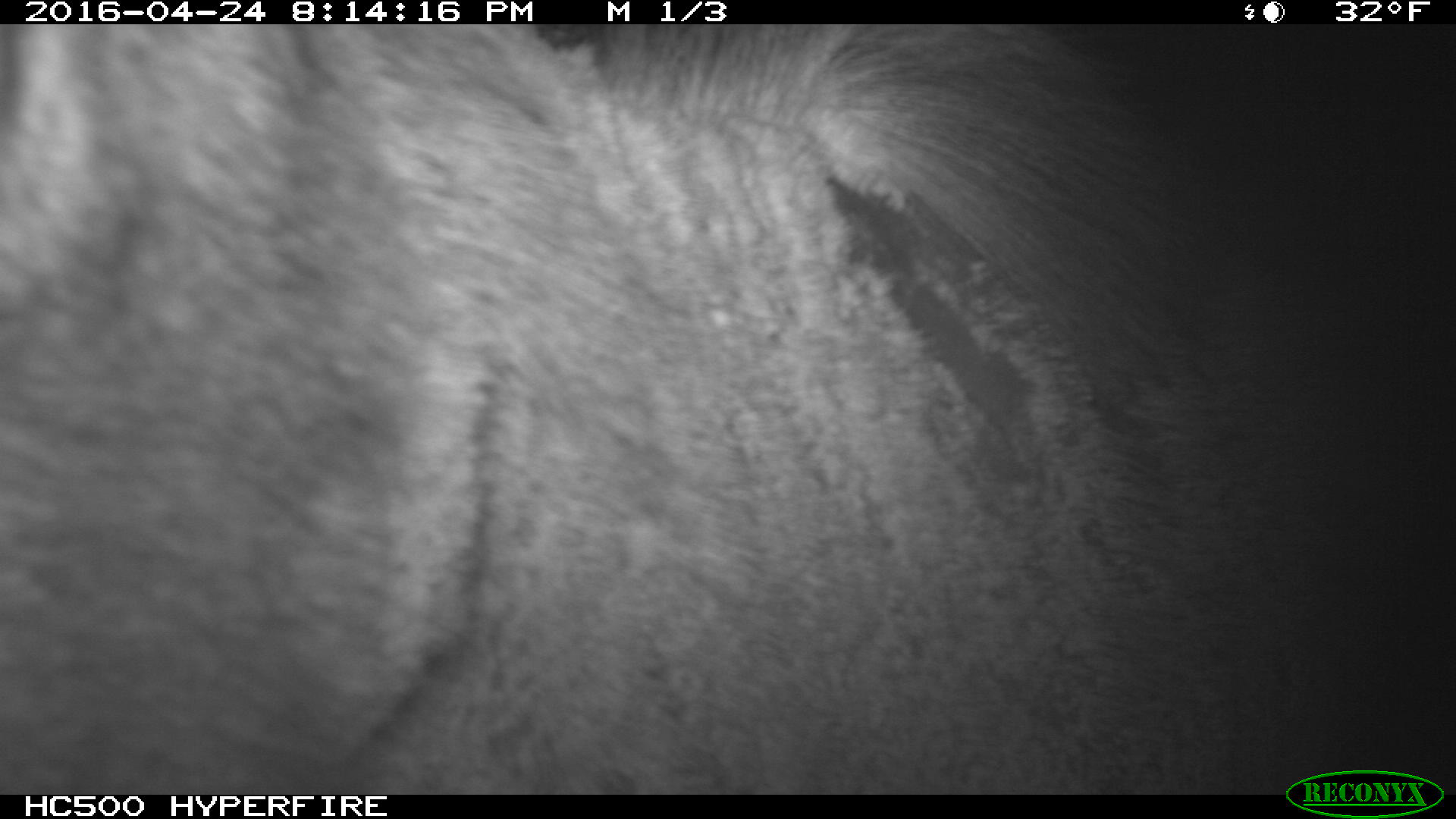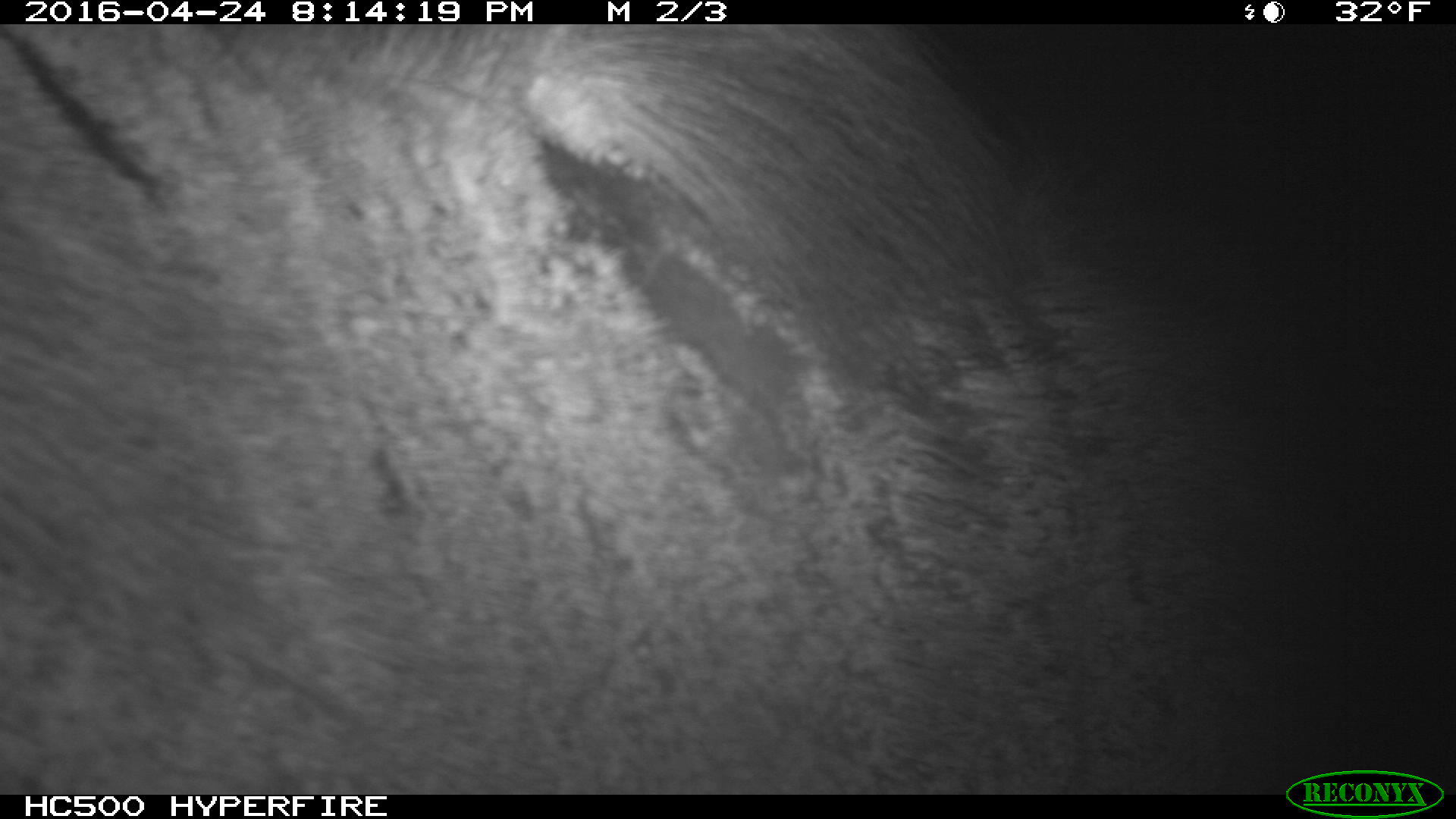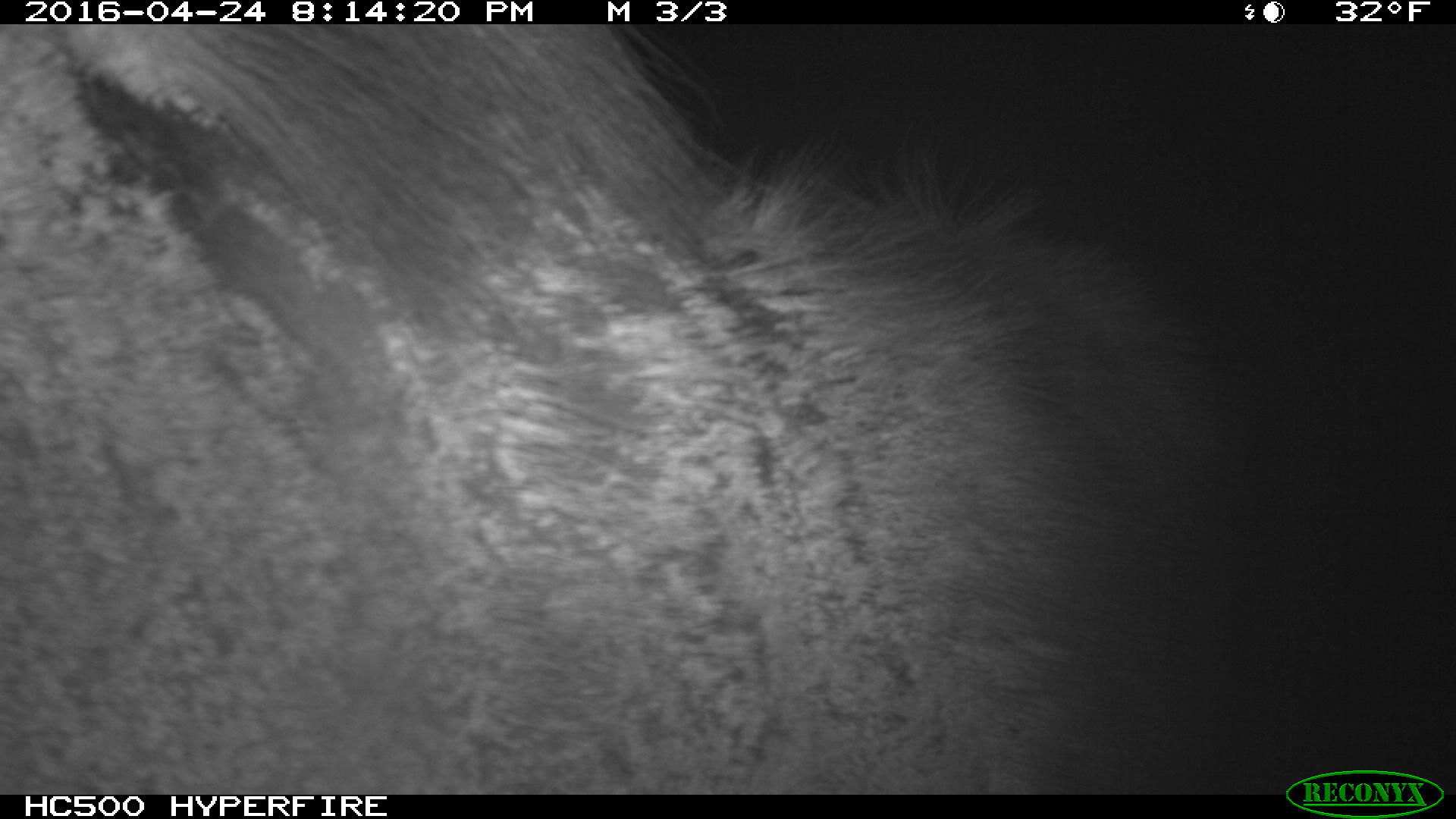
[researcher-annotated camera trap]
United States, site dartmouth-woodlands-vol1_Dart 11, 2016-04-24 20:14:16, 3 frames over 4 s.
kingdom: Animalia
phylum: Chordata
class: Mammalia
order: Artiodactyla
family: Cervidae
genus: Alces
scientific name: Alces alces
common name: moose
Moose (Alces alces).